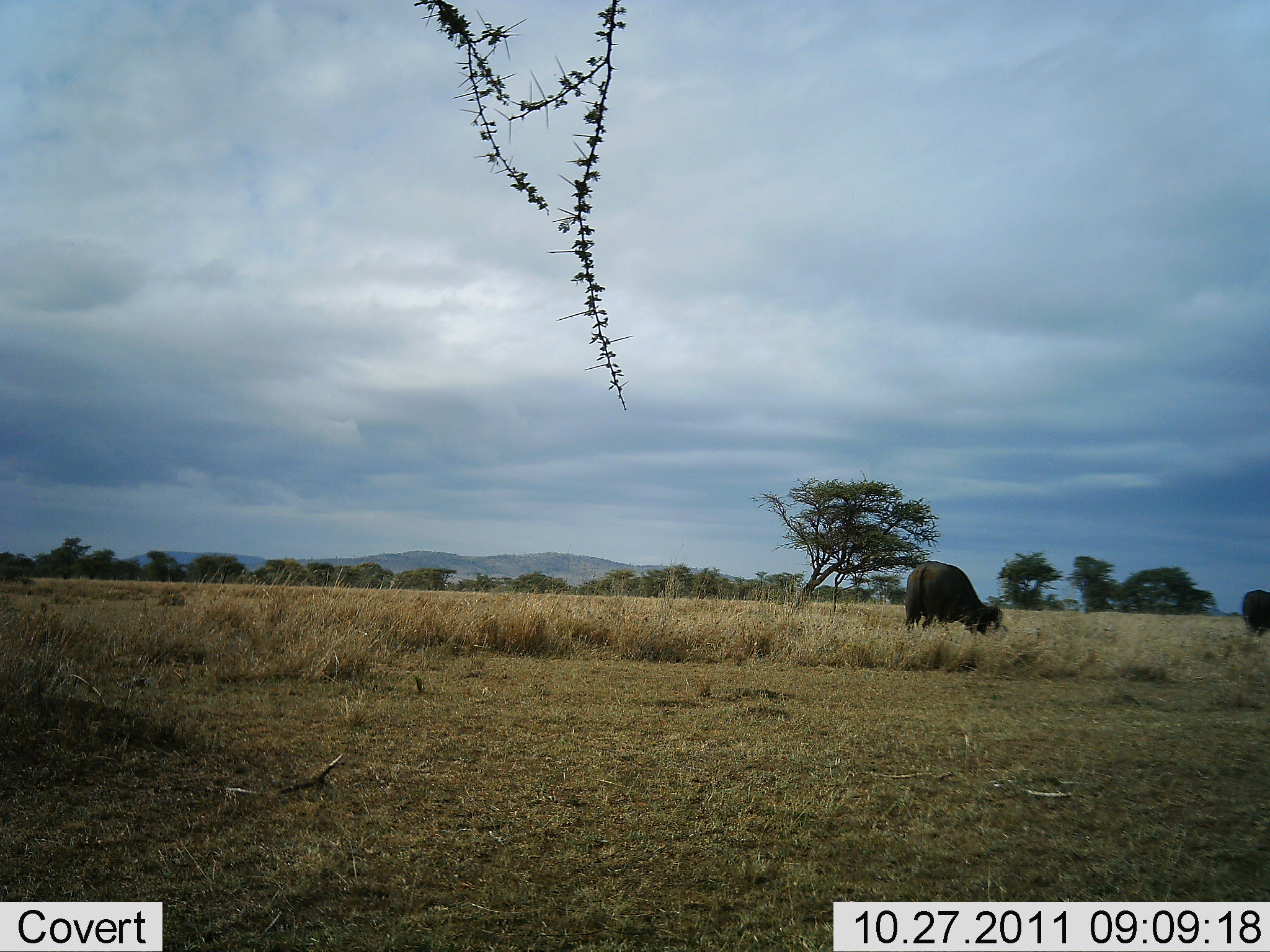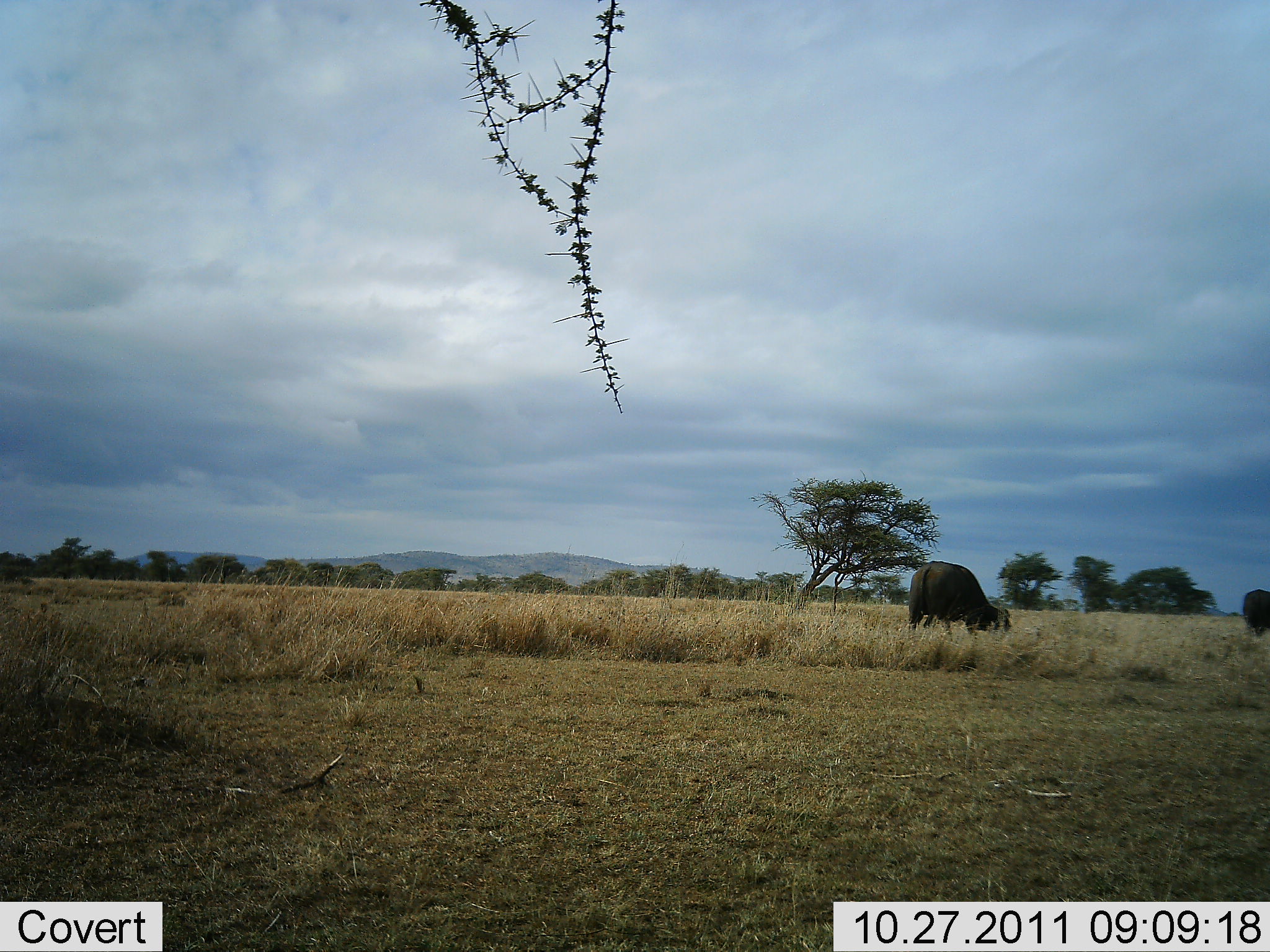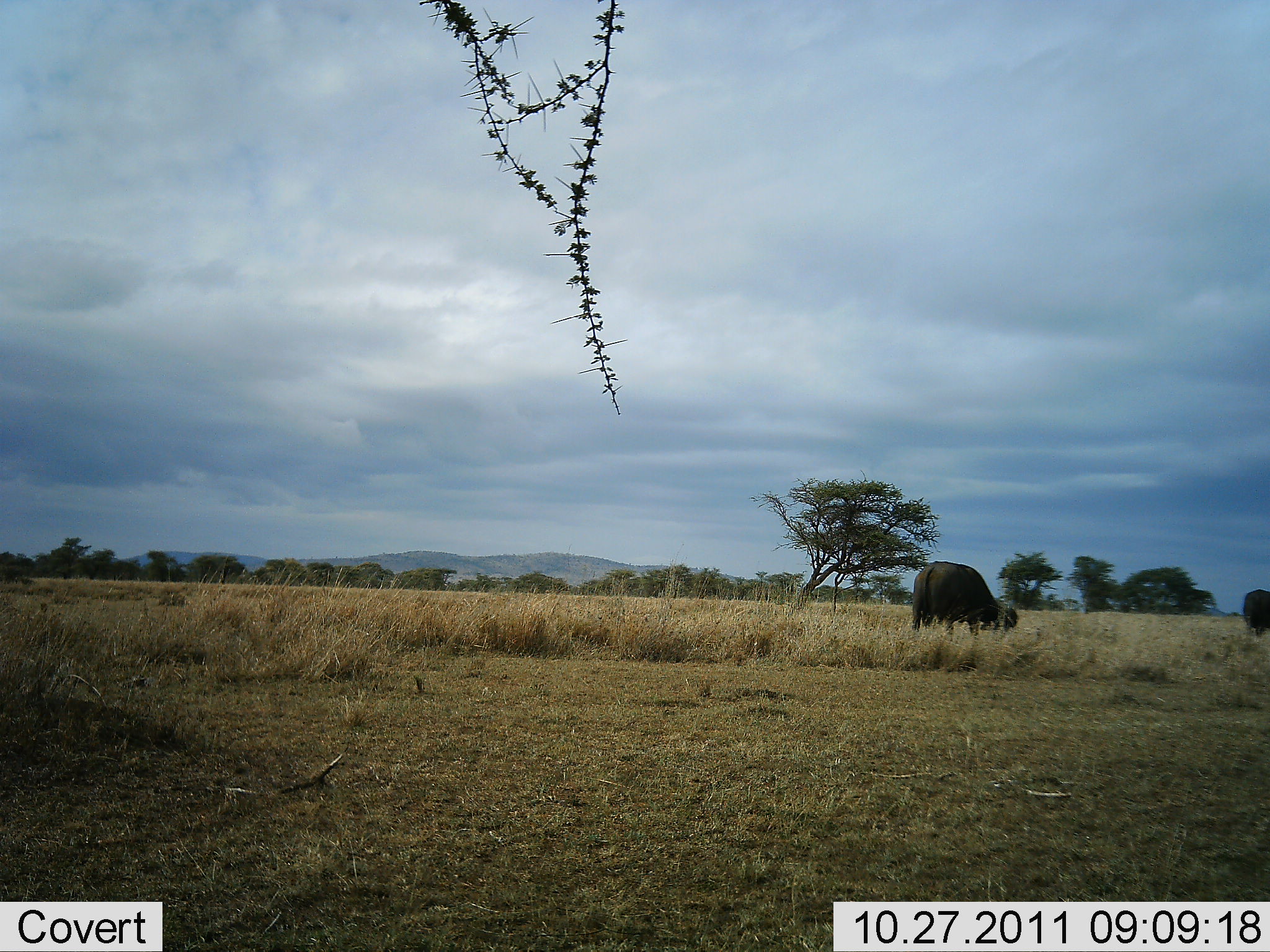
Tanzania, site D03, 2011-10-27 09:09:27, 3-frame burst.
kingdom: Animalia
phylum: Chordata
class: Mammalia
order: Artiodactyla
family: Bovidae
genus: Syncerus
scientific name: Syncerus caffer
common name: cape buffalo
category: buffalo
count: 1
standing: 31%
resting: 0%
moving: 0%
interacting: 0%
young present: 0%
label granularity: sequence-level